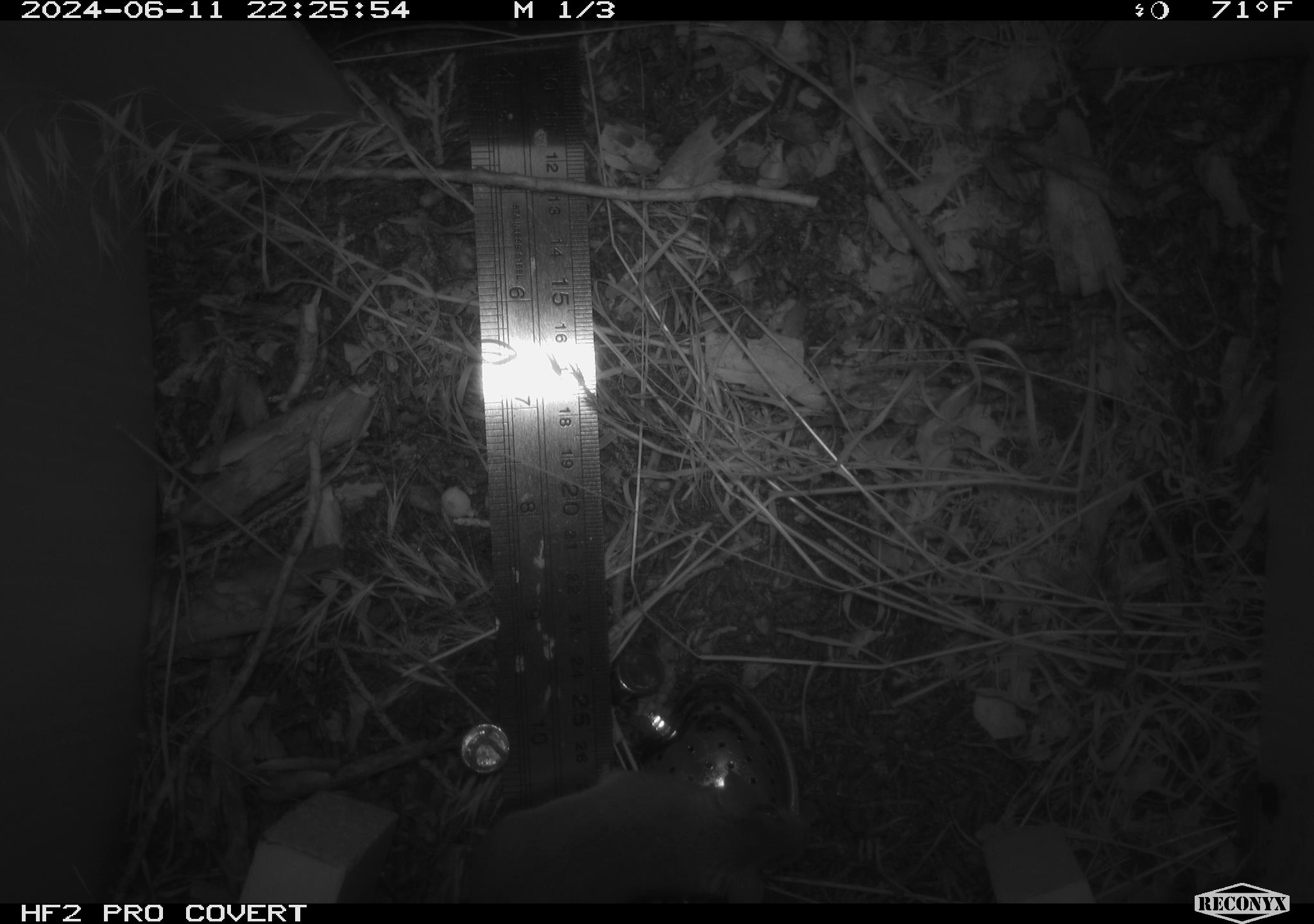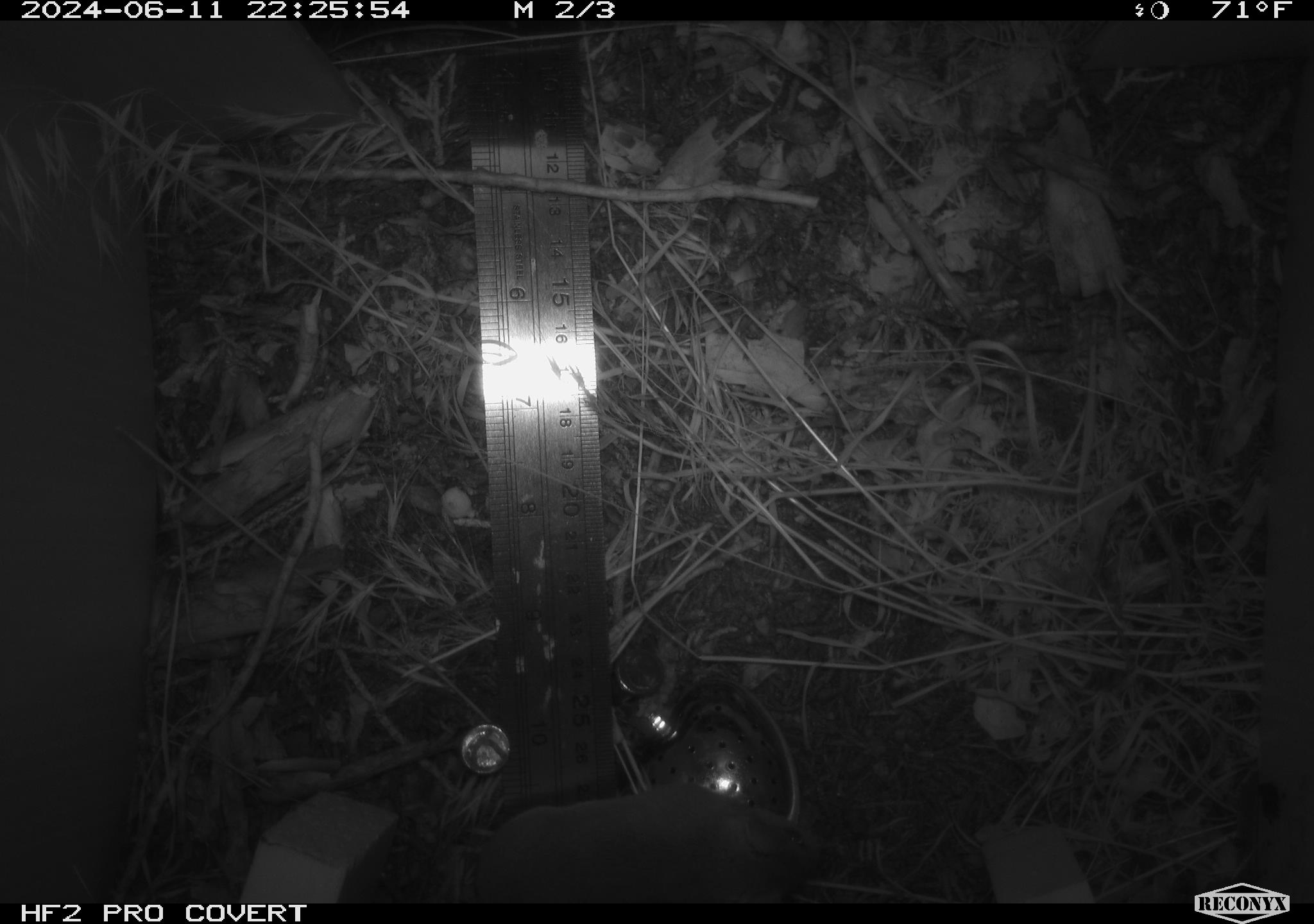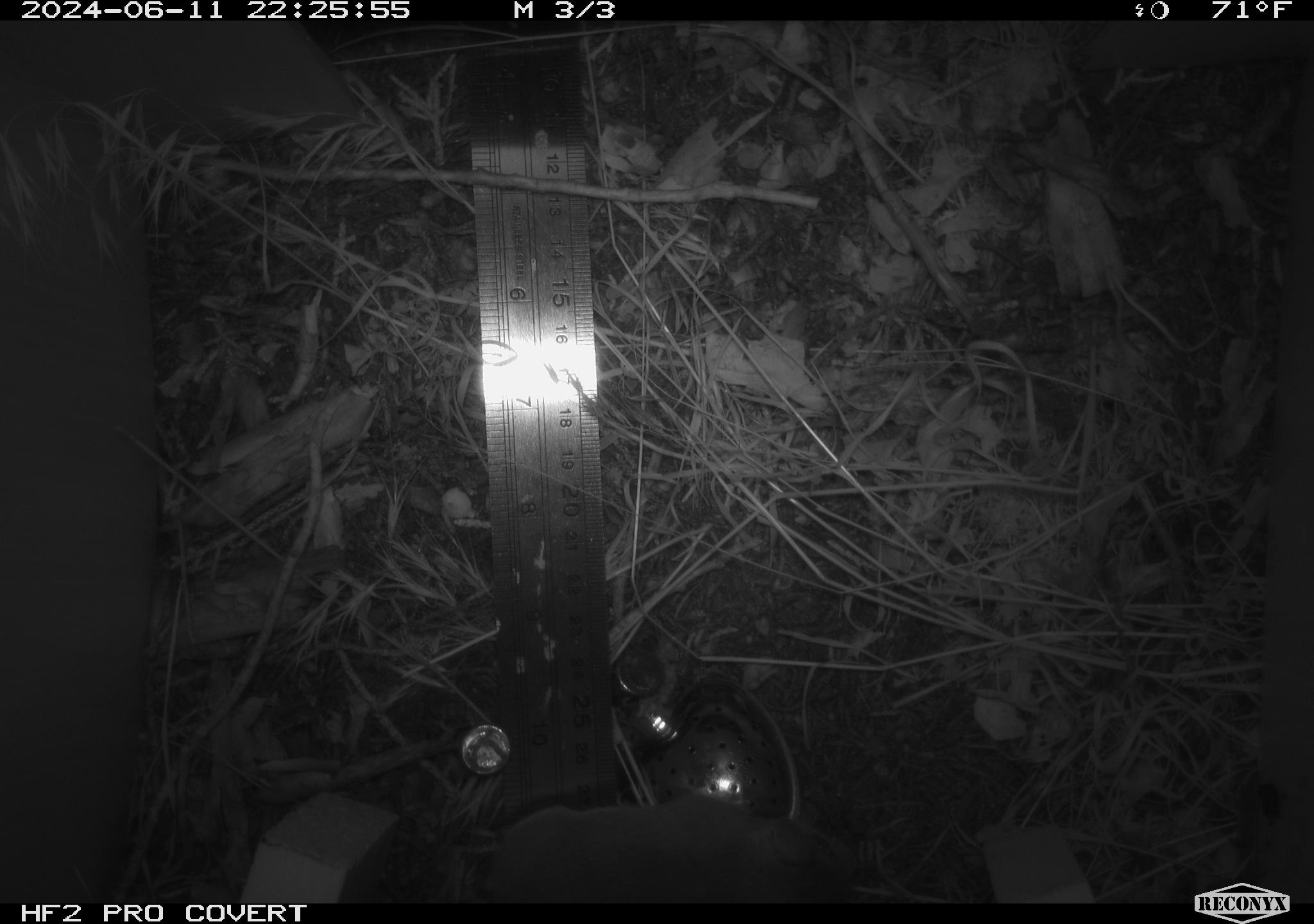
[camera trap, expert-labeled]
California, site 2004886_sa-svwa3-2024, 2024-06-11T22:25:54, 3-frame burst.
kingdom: Animalia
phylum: Chordata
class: Mammalia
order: Rodentia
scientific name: Rodentia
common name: mouse species